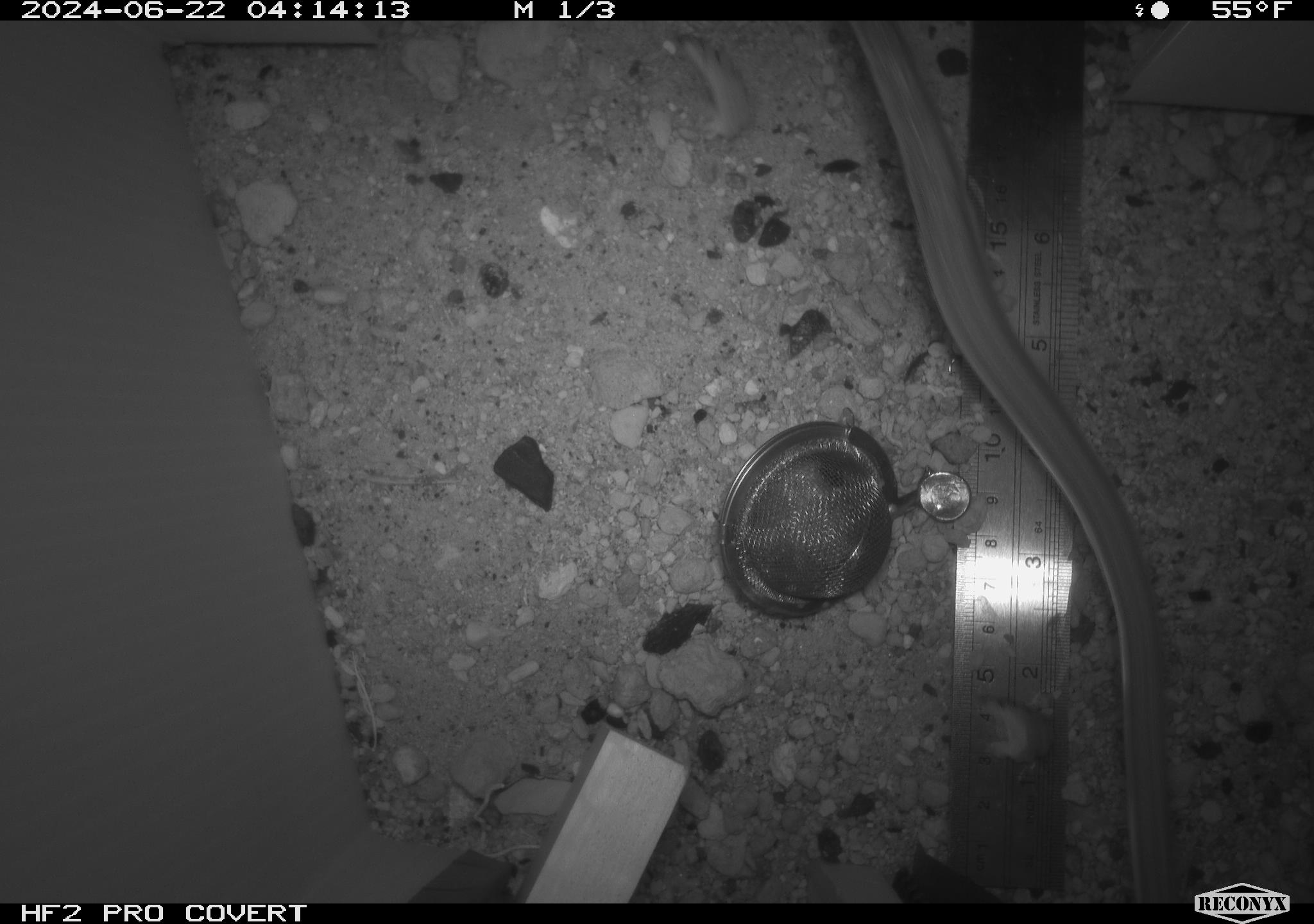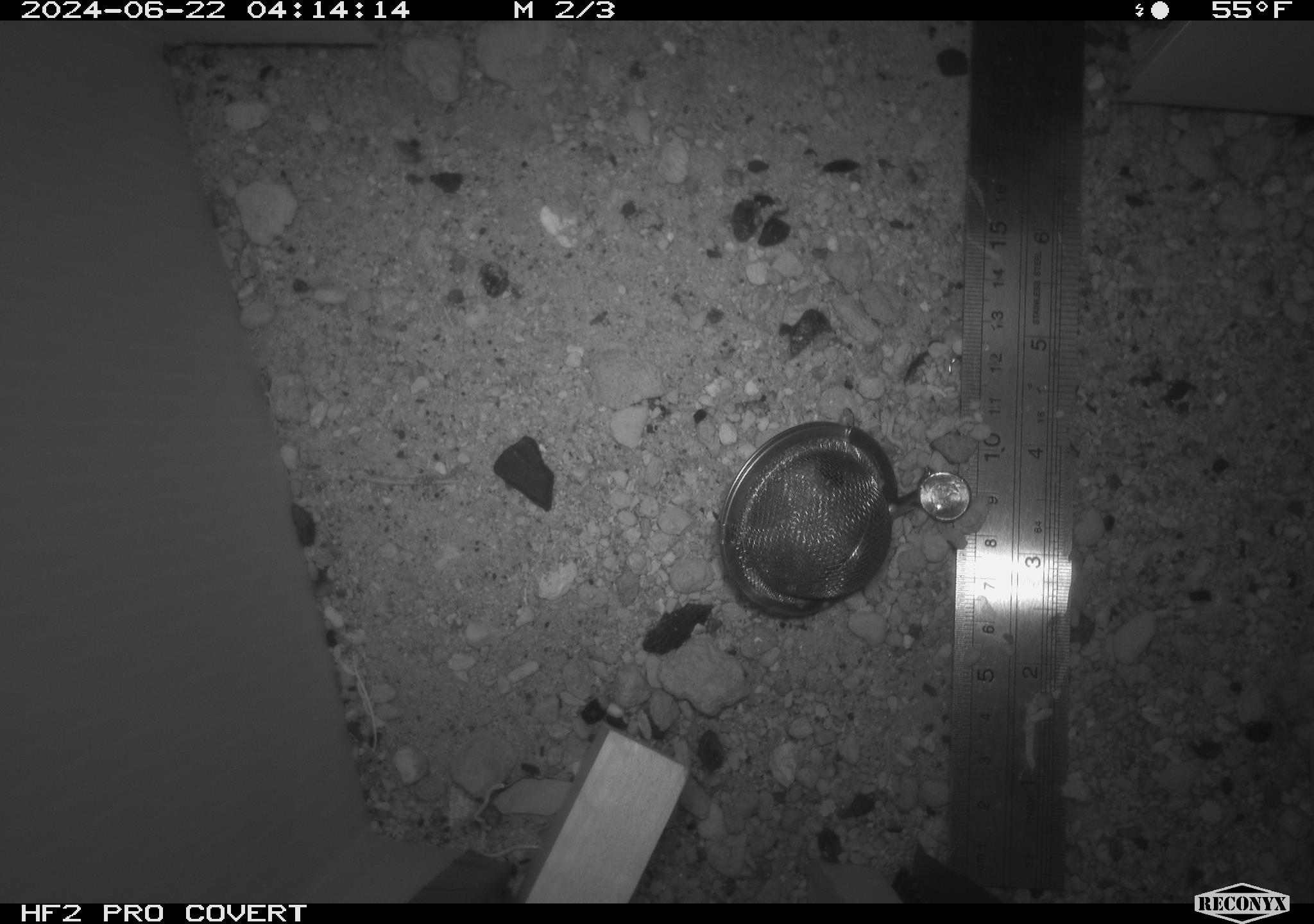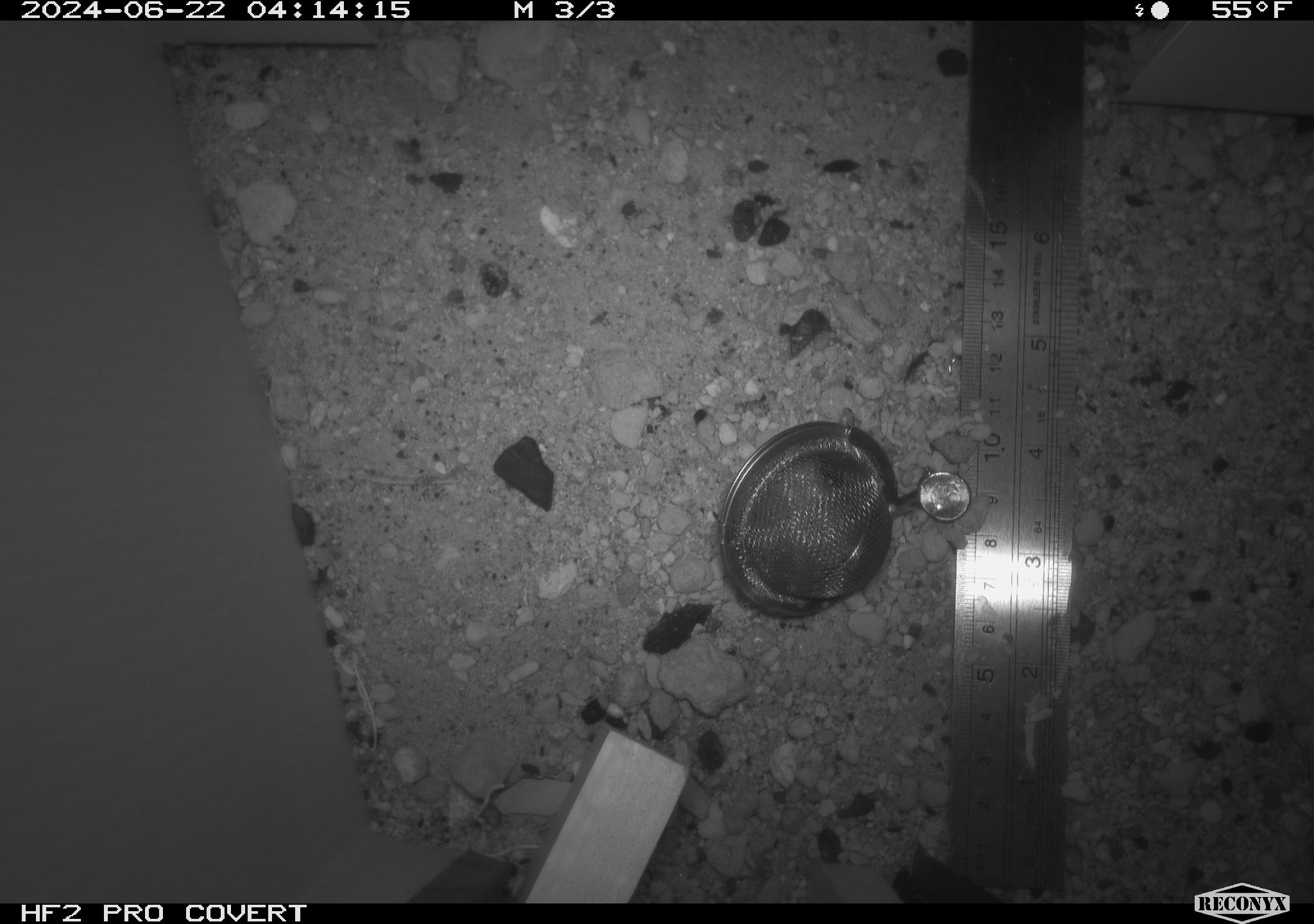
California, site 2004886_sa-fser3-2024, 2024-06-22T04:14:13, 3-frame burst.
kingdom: Animalia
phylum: Chordata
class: Mammalia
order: Rodentia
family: Sciuridae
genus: Neotamias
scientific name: Neotamias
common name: western chipmunks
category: neotamias species